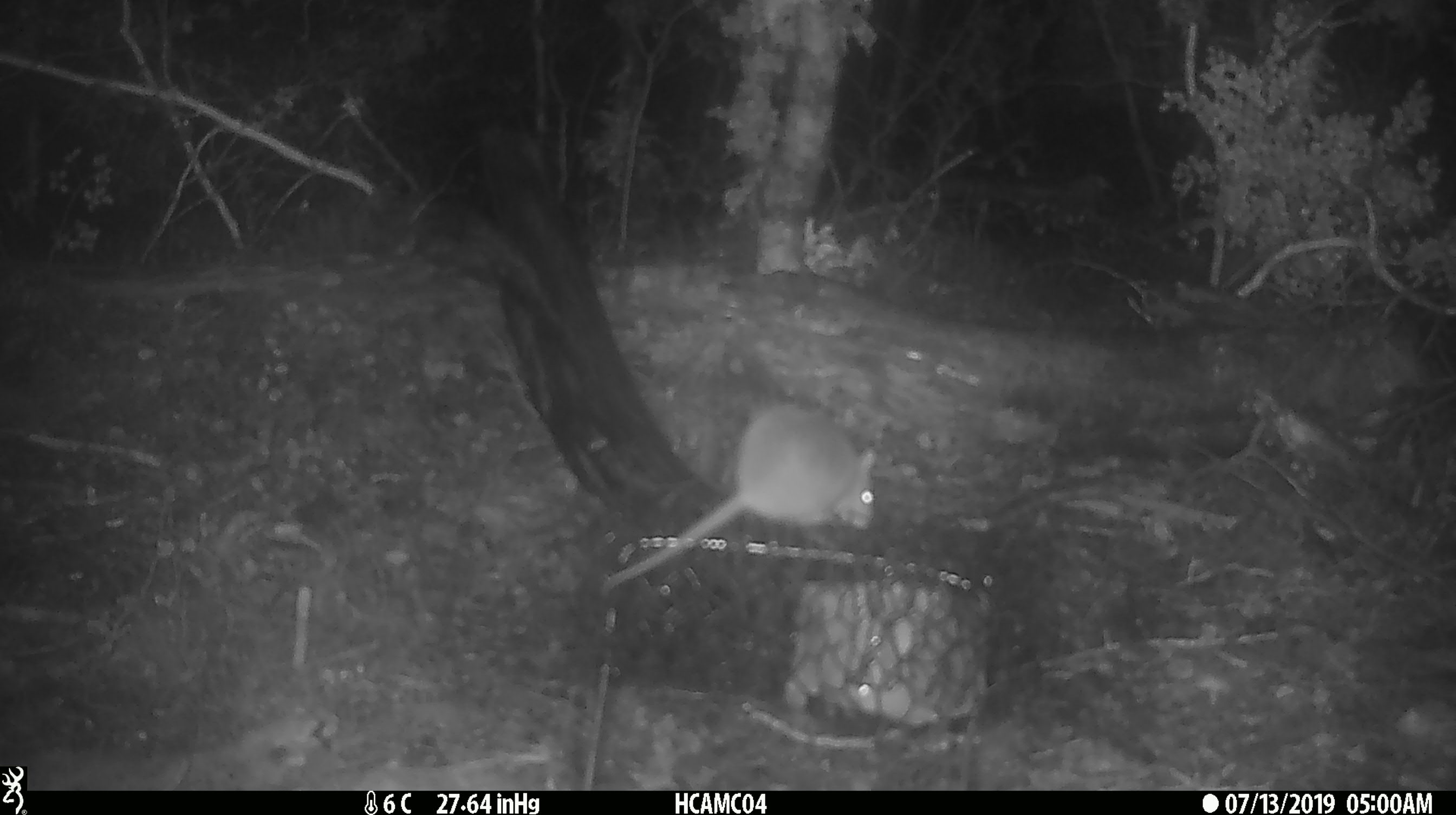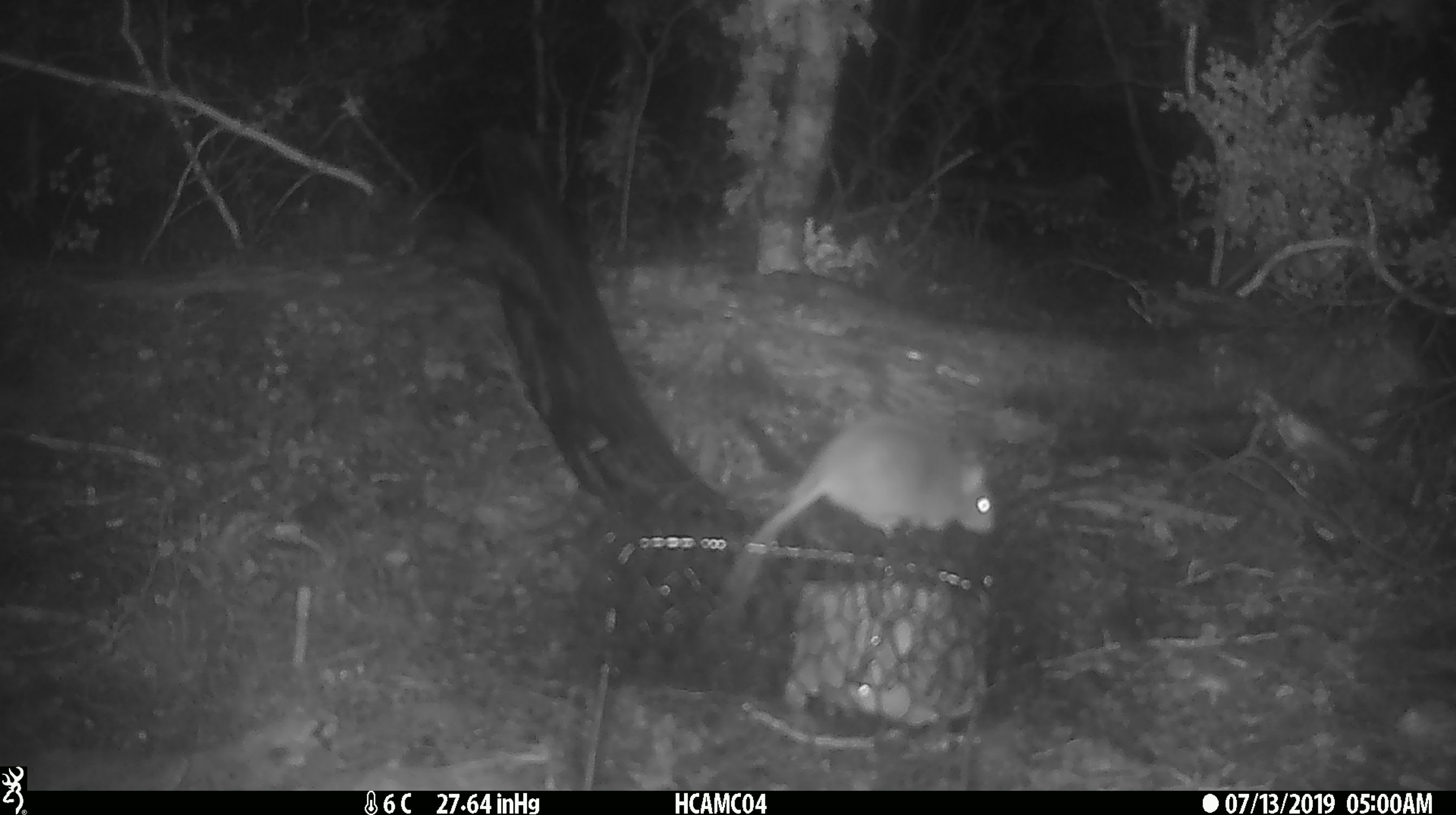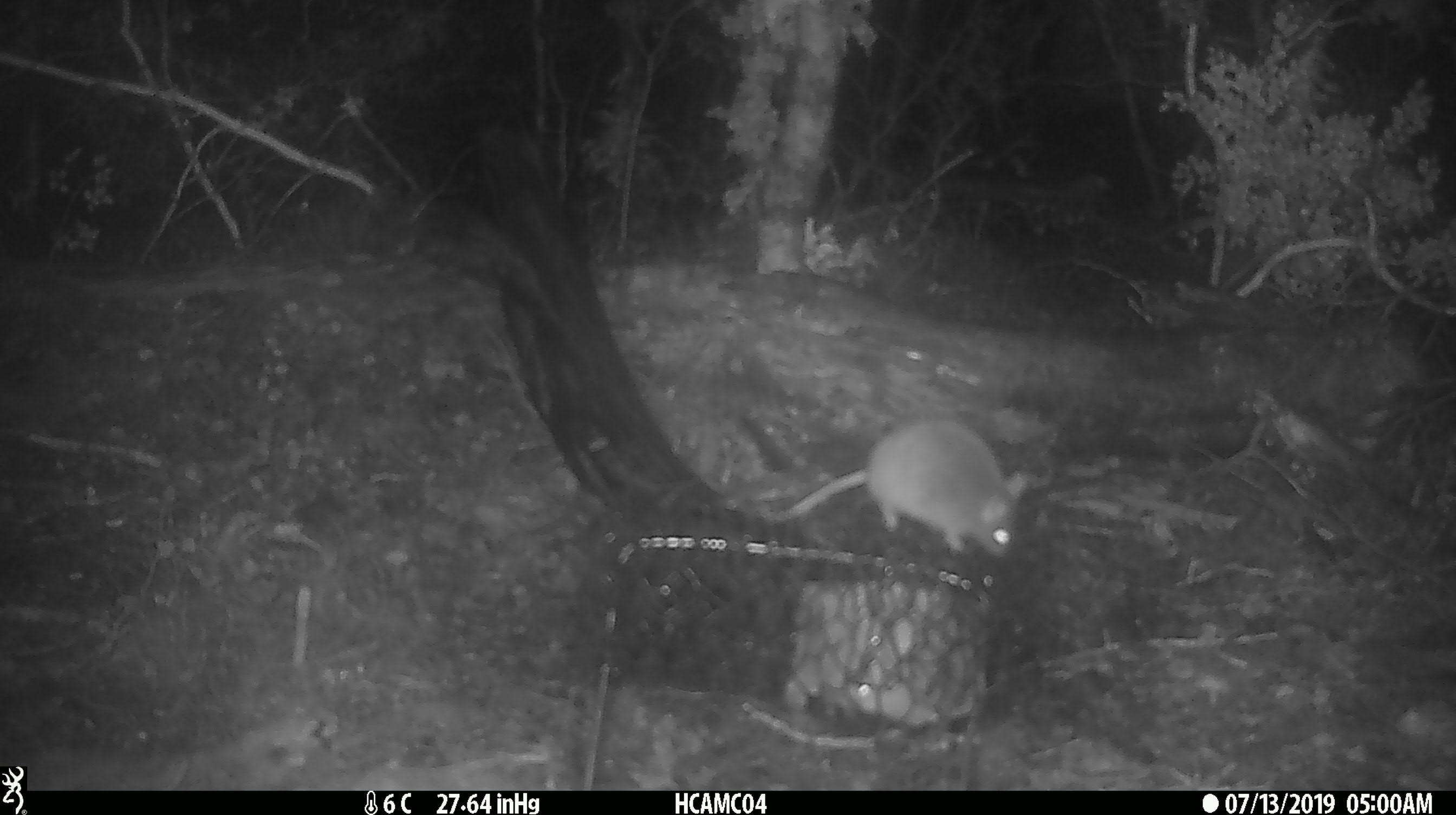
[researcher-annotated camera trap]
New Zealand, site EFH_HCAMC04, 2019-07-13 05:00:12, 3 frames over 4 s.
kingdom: Animalia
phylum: Chordata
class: Mammalia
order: Rodentia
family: Muridae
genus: Mus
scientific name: Mus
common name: mouse